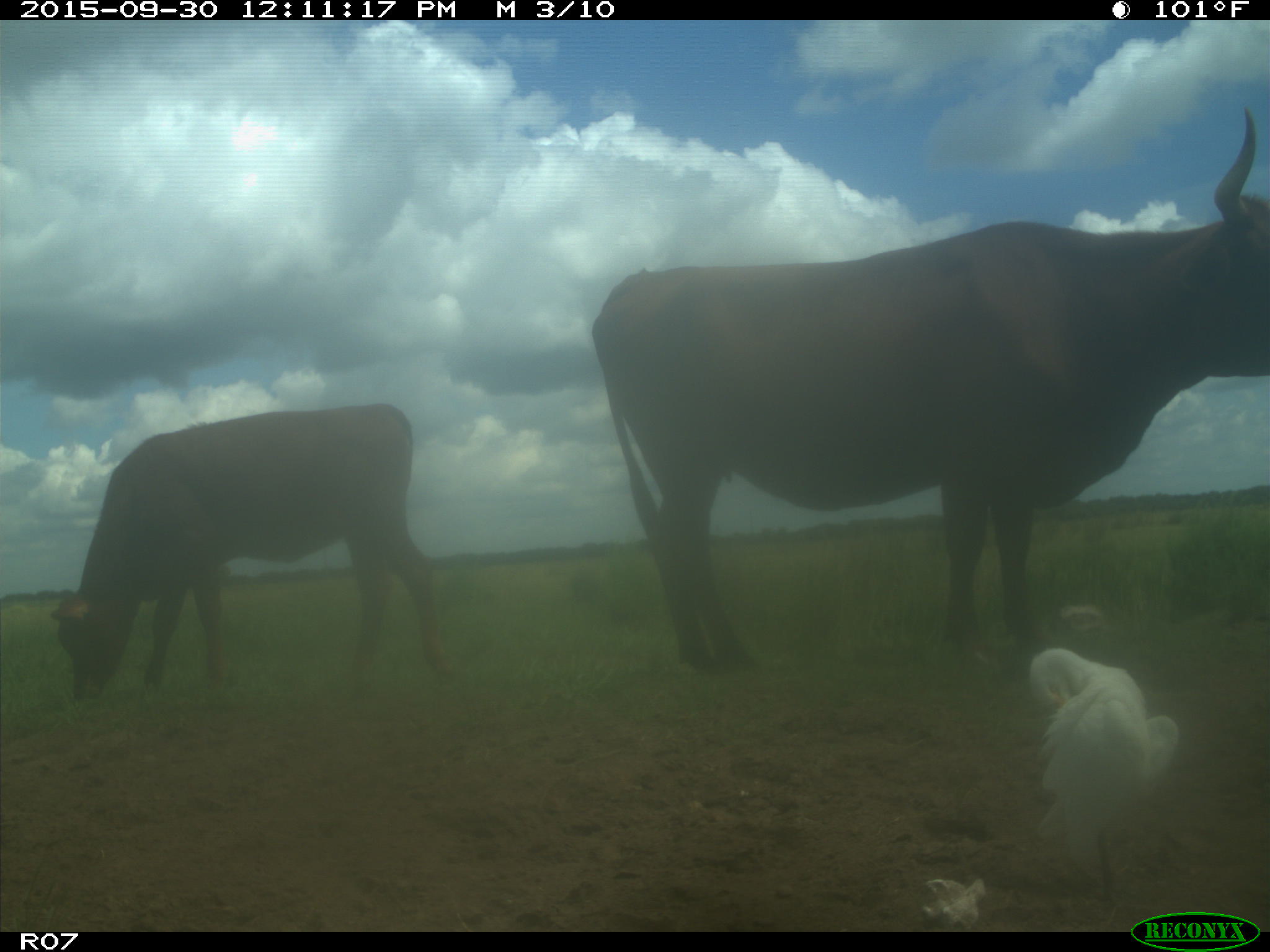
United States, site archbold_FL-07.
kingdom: Animalia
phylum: Chordata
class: Mammalia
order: Artiodactyla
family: Bovidae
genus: Bos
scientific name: Bos taurus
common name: domestic cow